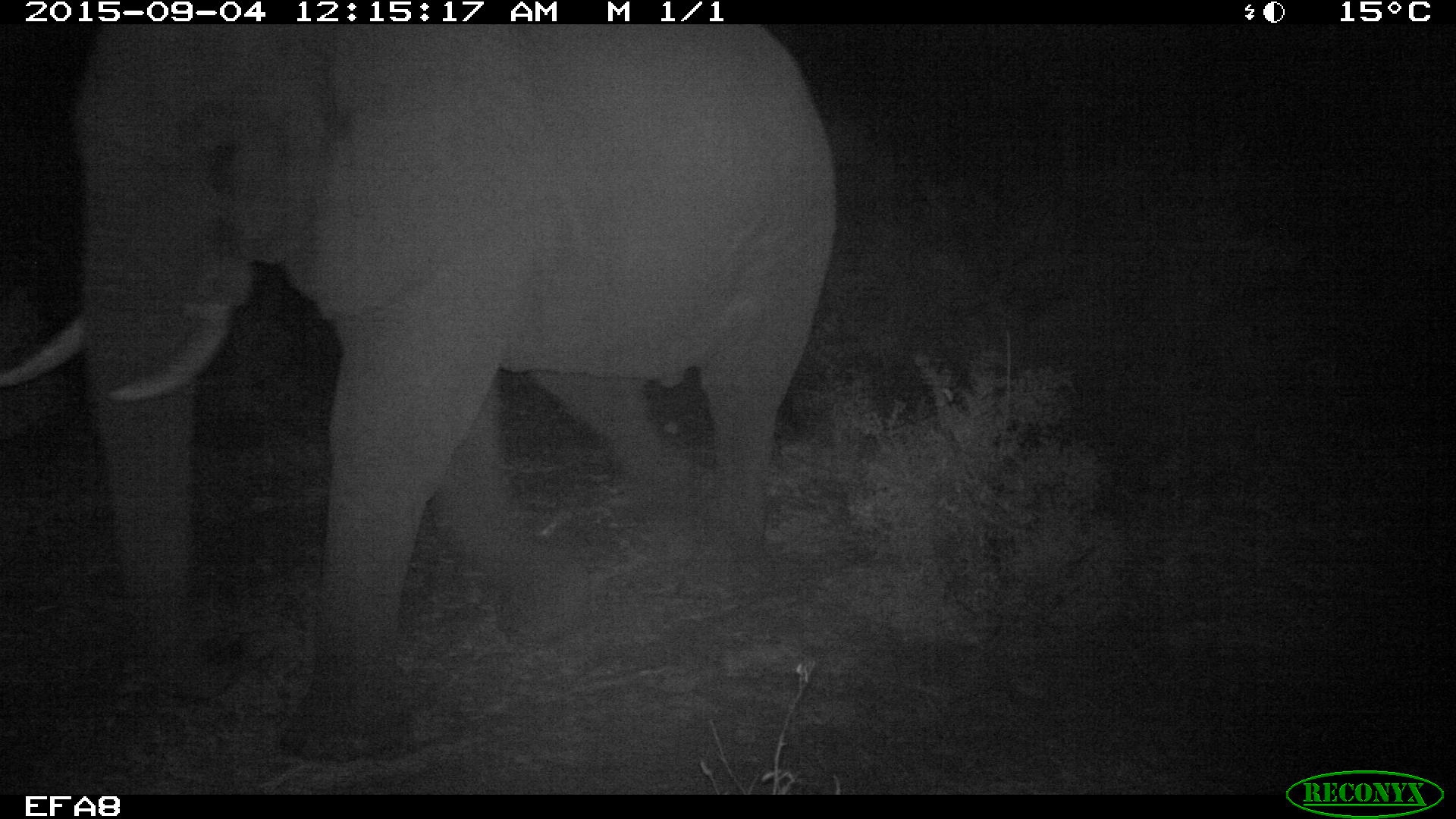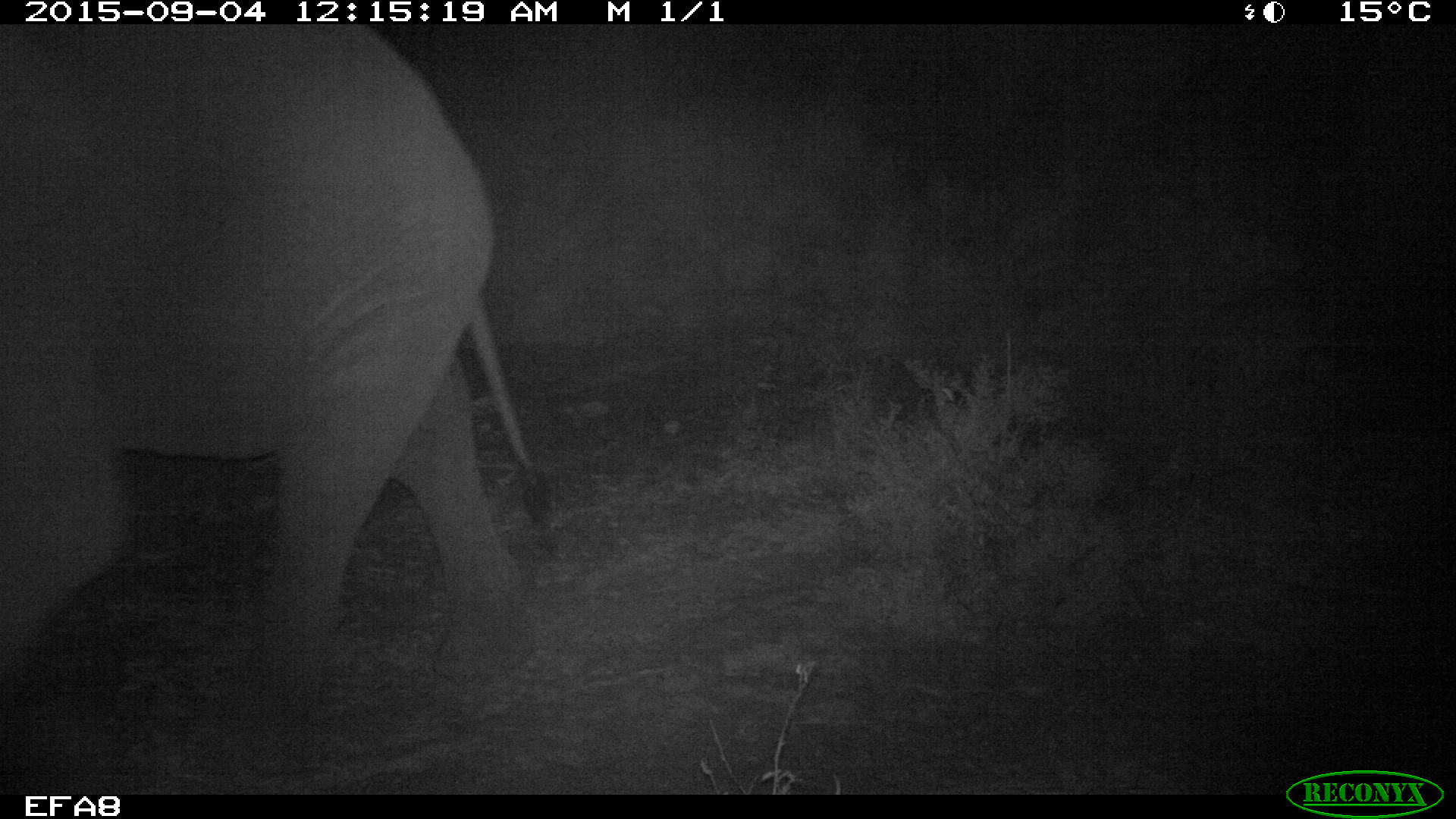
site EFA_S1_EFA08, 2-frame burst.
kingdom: Animalia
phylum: Chordata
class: Mammalia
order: Proboscidea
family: Elephantidae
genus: Loxodonta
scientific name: Loxodonta africana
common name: african bush elephant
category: elephant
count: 1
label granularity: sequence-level